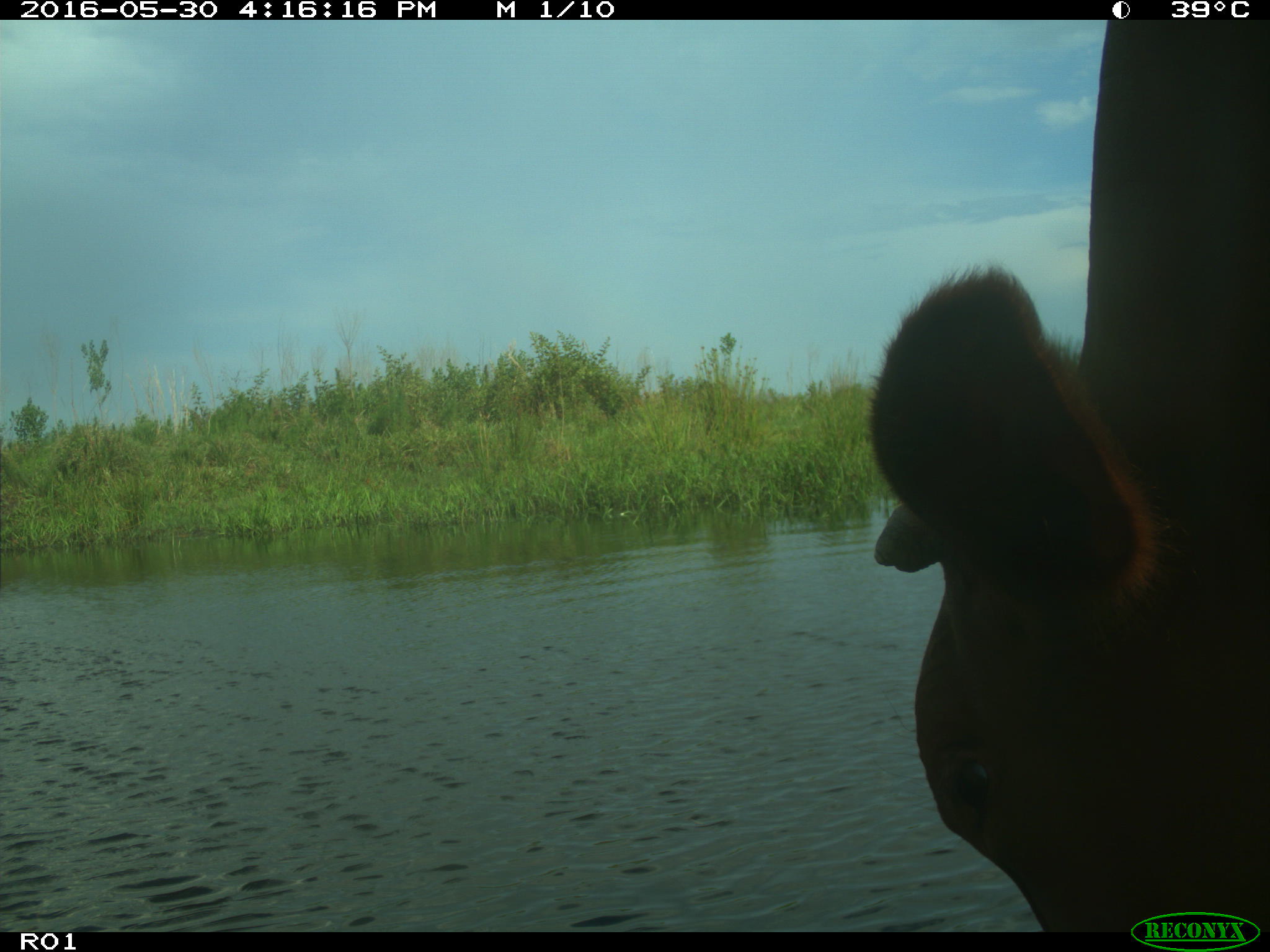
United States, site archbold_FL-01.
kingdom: Animalia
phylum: Chordata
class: Mammalia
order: Artiodactyla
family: Bovidae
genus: Bos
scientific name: Bos taurus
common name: domestic cow